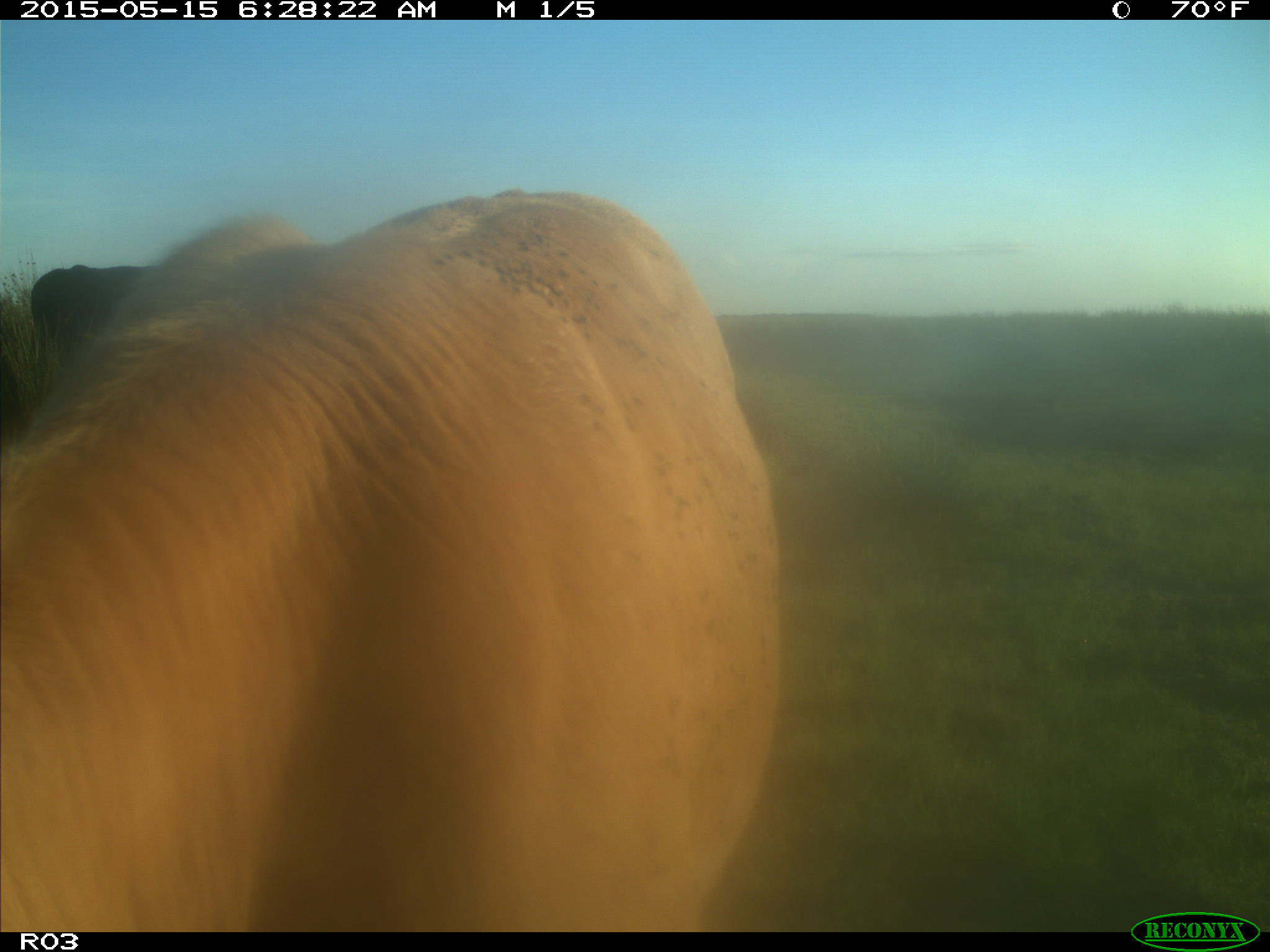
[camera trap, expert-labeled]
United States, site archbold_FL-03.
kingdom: Animalia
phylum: Chordata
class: Mammalia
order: Artiodactyla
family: Bovidae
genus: Bos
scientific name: Bos taurus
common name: domestic cow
Bos taurus (domestic cow).